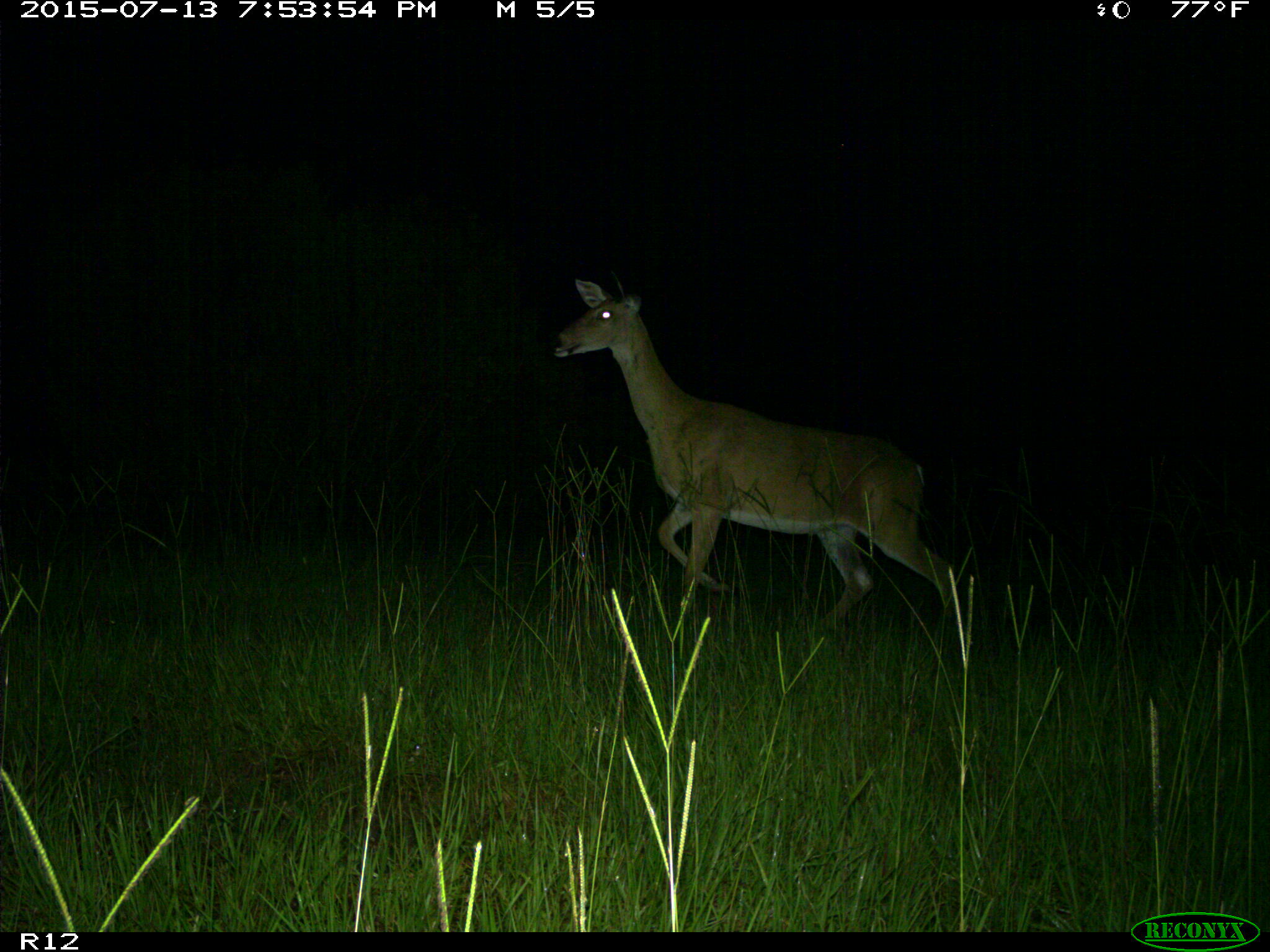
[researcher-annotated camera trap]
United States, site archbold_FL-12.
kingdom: Animalia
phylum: Chordata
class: Mammalia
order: Artiodactyla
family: Cervidae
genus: Odocoileus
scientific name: Odocoileus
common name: deer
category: unidentified deer